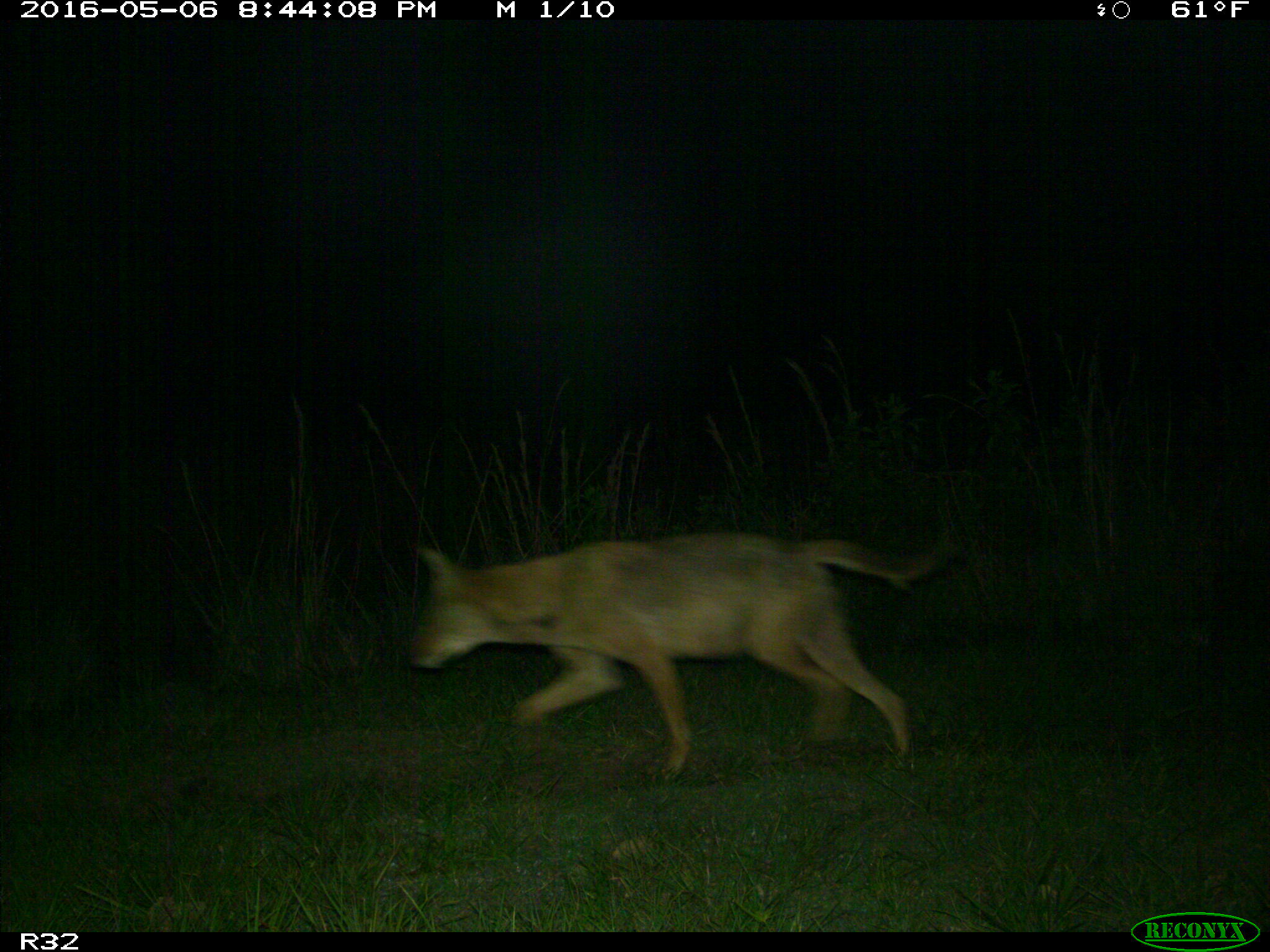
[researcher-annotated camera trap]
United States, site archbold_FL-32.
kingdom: Animalia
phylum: Chordata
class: Mammalia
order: Carnivora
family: Canidae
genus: Canis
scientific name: Canis latrans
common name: coyote